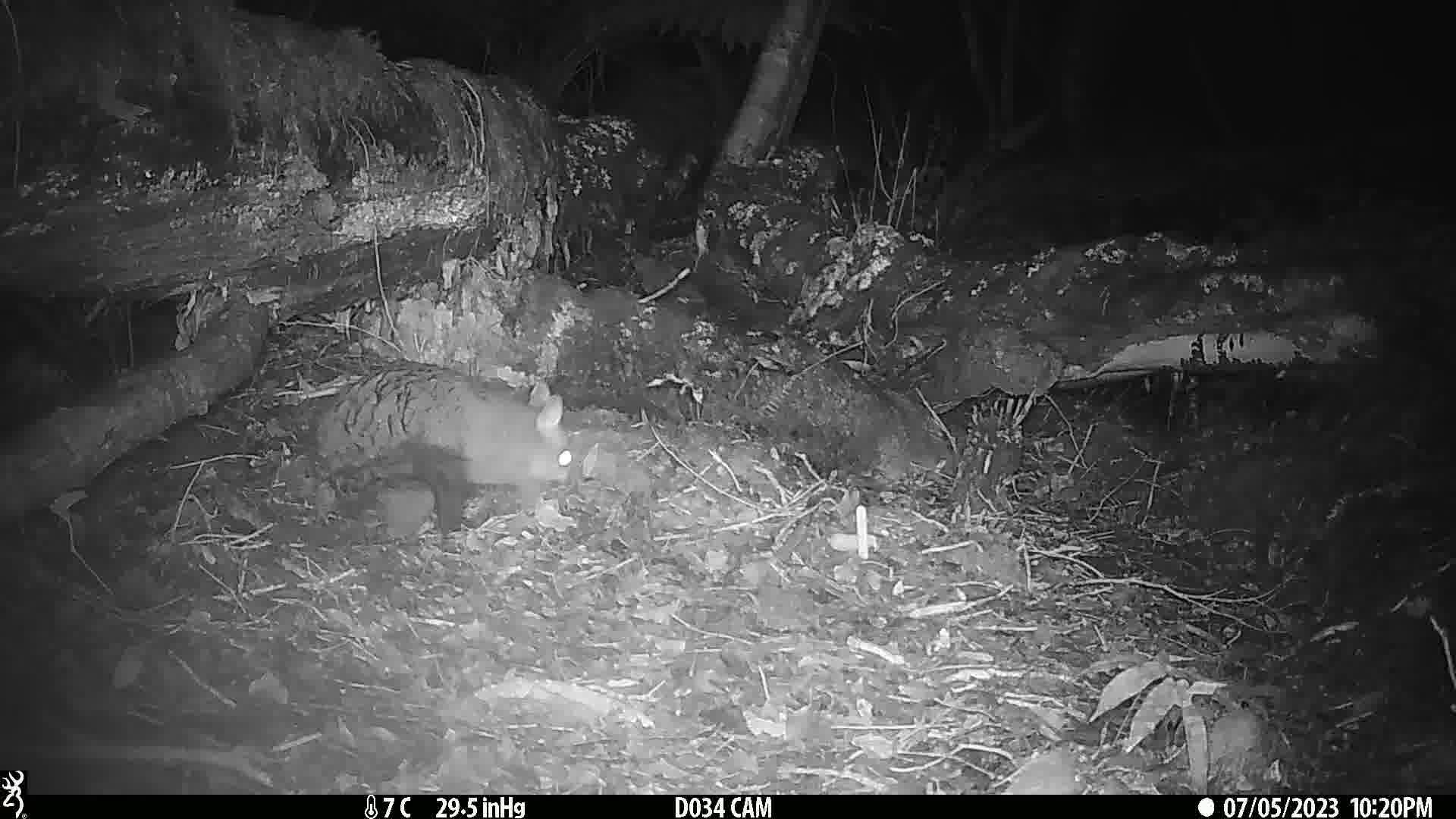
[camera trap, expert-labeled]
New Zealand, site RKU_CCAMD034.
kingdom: Animalia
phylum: Chordata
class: Mammalia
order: Diprotodontia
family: Phalangeridae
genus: Trichosurus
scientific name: Trichosurus vulpecula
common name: common brushtail possum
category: possum